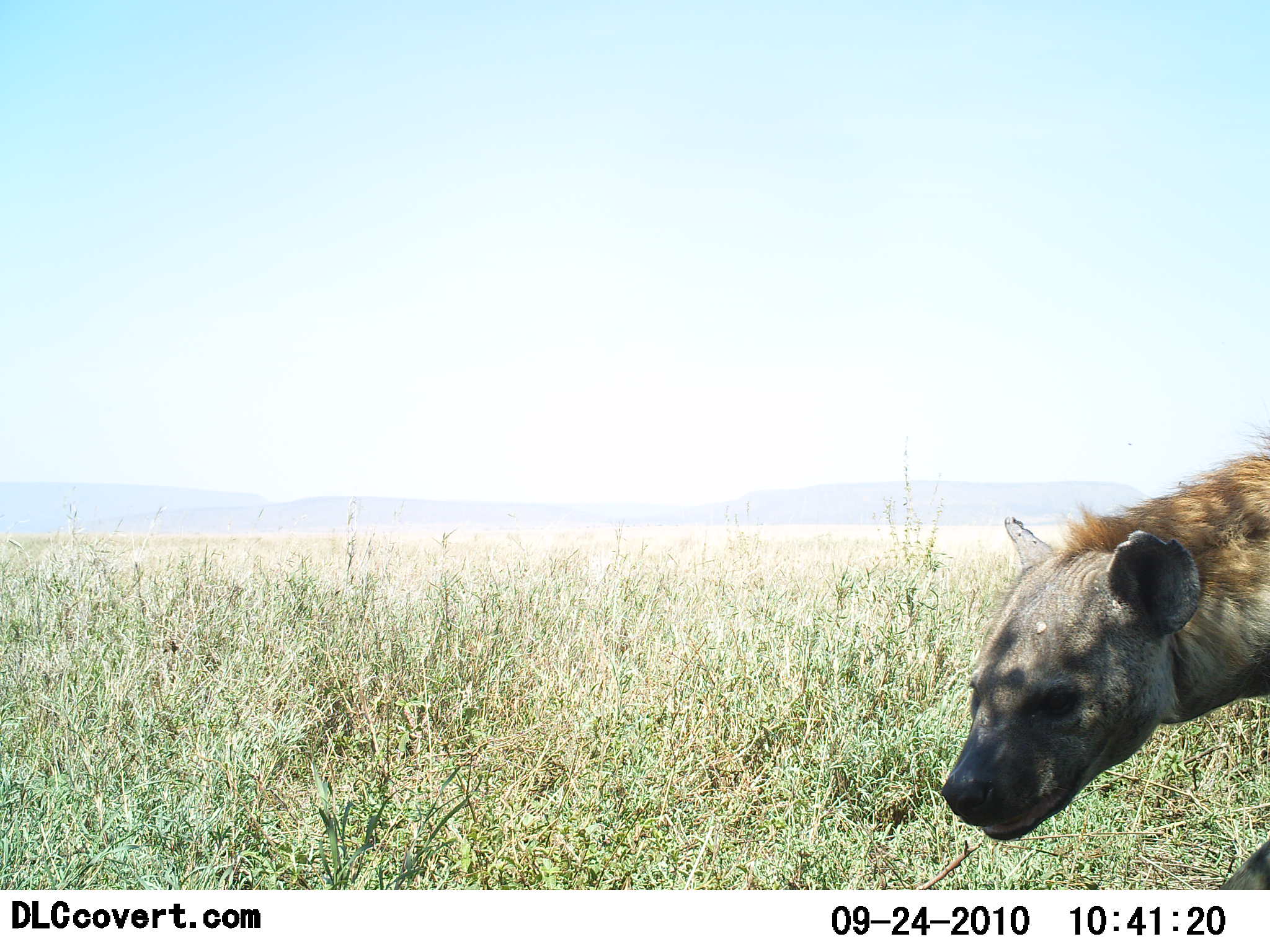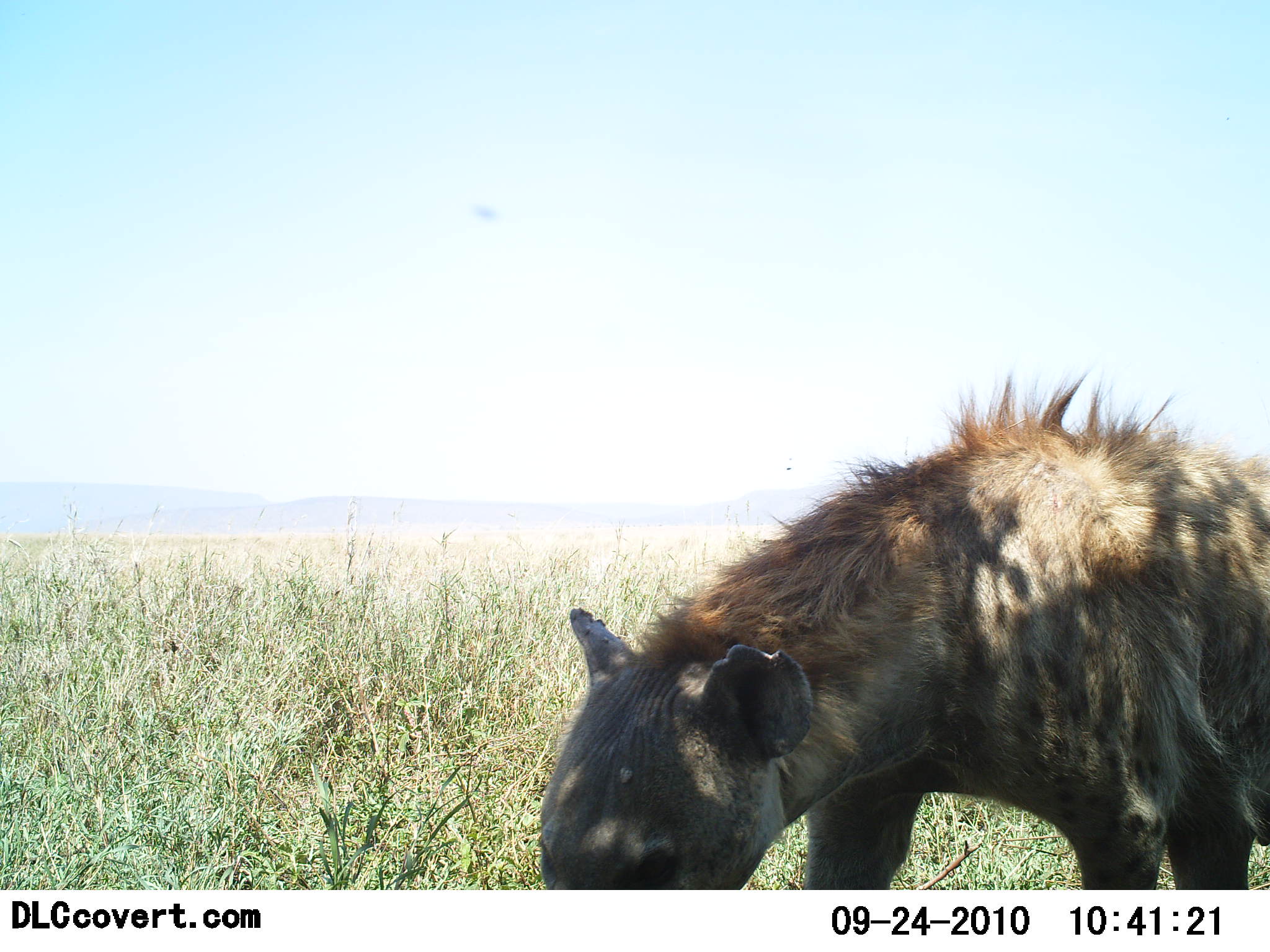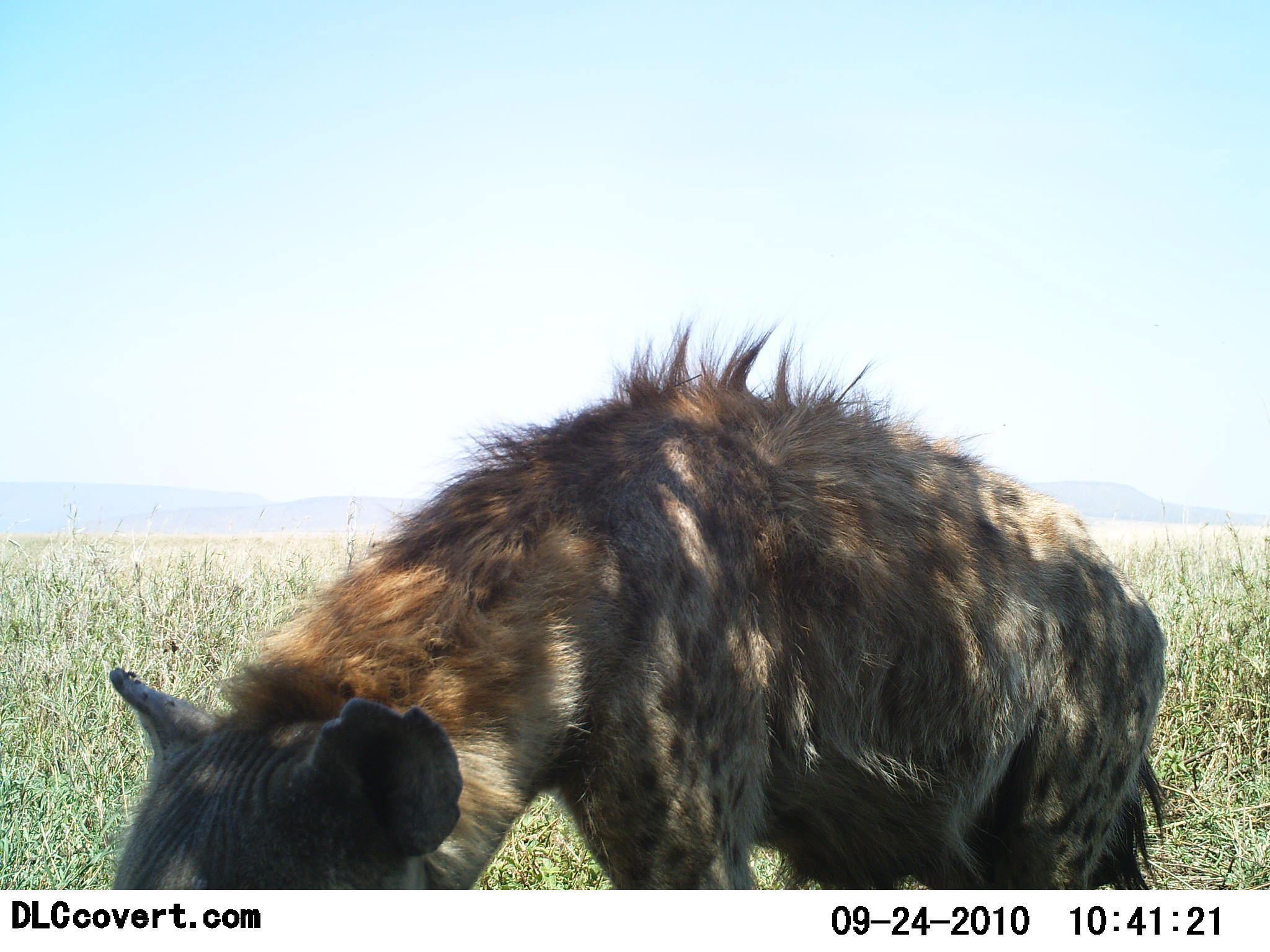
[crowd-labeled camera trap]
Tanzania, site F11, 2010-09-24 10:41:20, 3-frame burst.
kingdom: Animalia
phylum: Chordata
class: Mammalia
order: Carnivora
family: Hyaenidae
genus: Crocuta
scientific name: Crocuta crocuta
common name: spotted hyena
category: hyenaspotted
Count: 1.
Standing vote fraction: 15%.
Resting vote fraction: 0%.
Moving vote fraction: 85%.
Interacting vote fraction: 8%.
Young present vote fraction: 0%.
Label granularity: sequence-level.